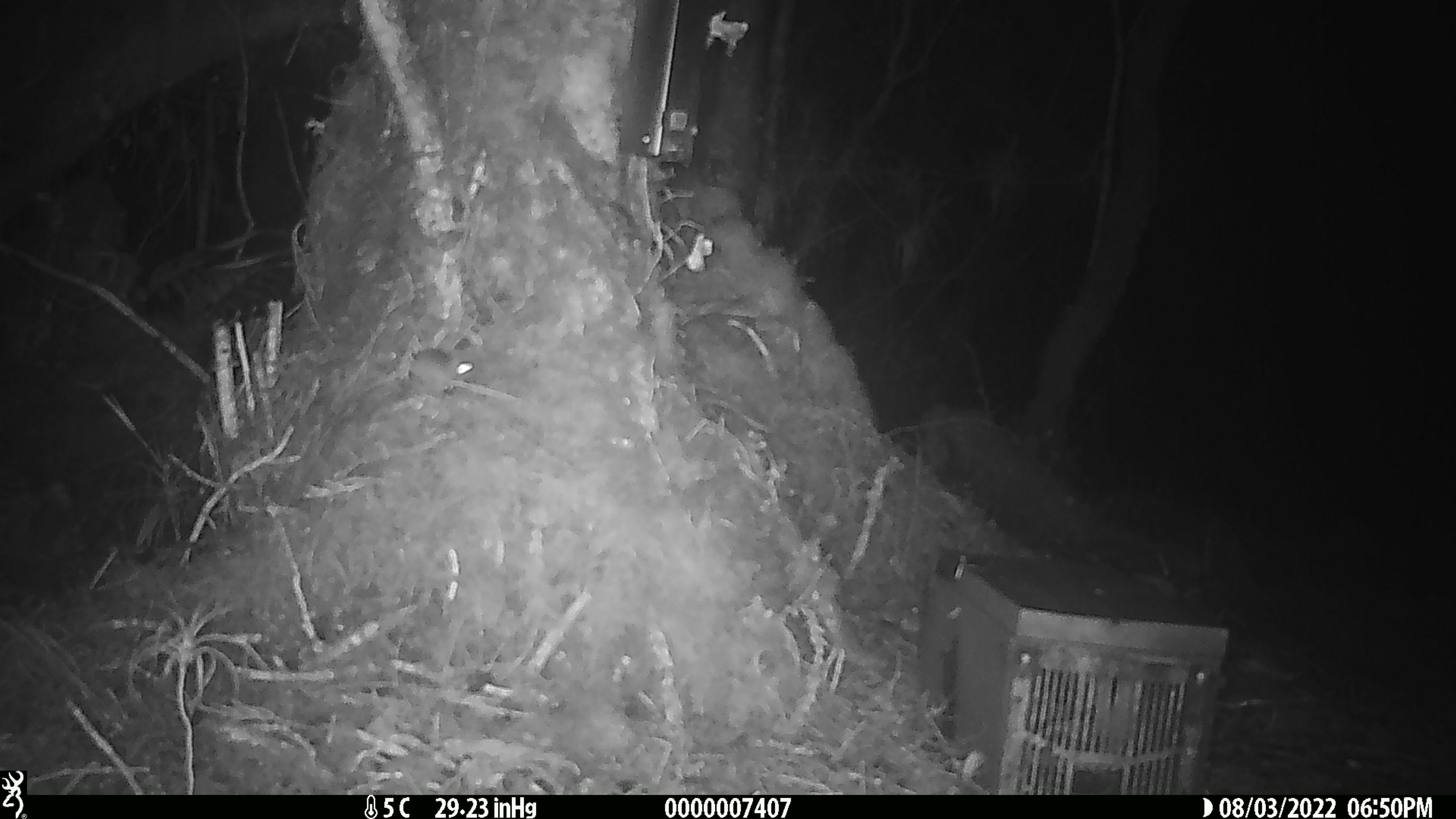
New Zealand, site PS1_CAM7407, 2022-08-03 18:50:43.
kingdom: Animalia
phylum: Chordata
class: Mammalia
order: Rodentia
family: Muridae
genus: Mus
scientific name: Mus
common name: mouse